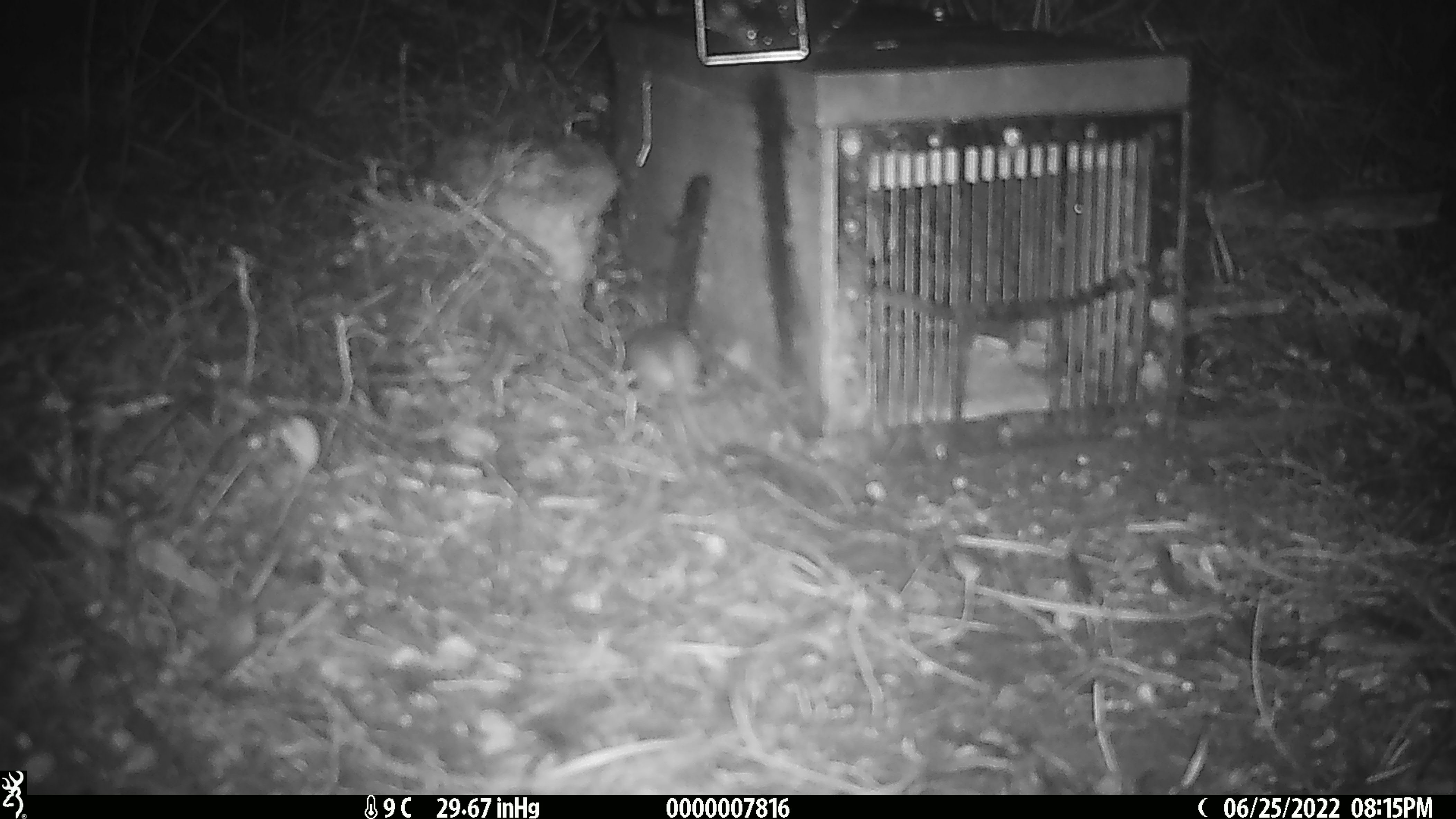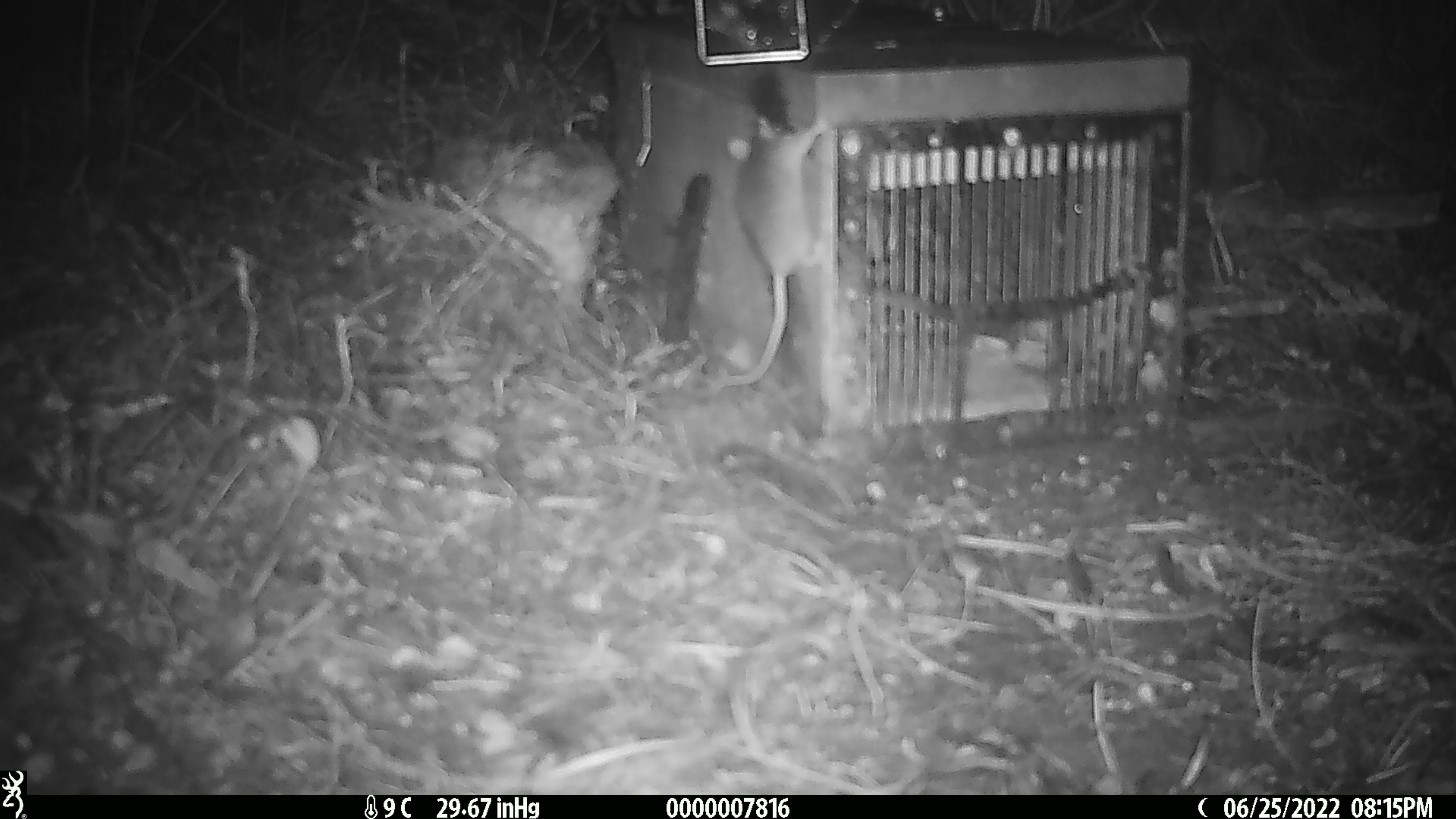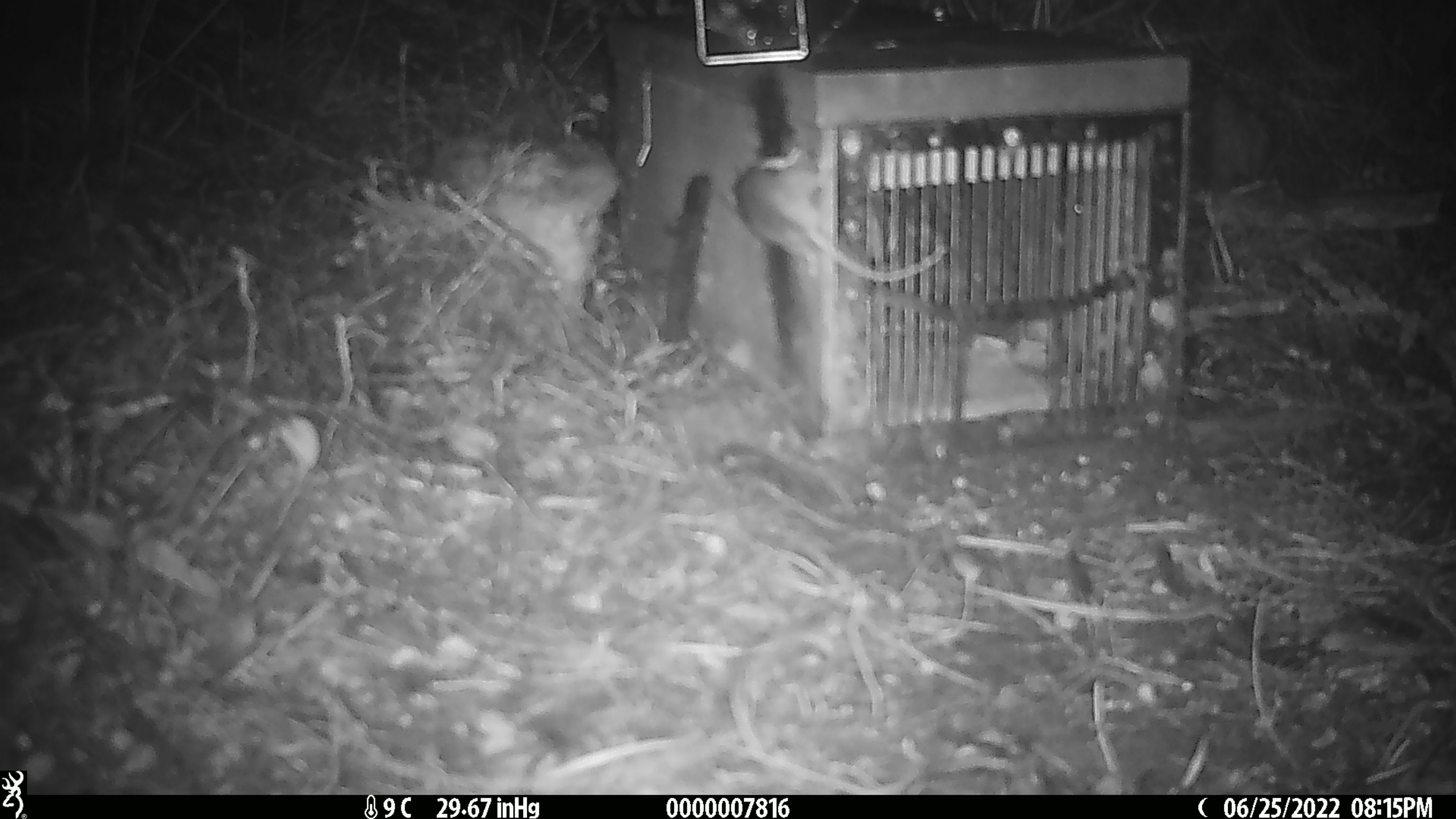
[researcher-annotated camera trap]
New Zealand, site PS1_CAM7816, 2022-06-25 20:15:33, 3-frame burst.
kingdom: Animalia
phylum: Chordata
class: Mammalia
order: Rodentia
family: Muridae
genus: Mus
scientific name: Mus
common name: mouse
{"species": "mouse (Mus)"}